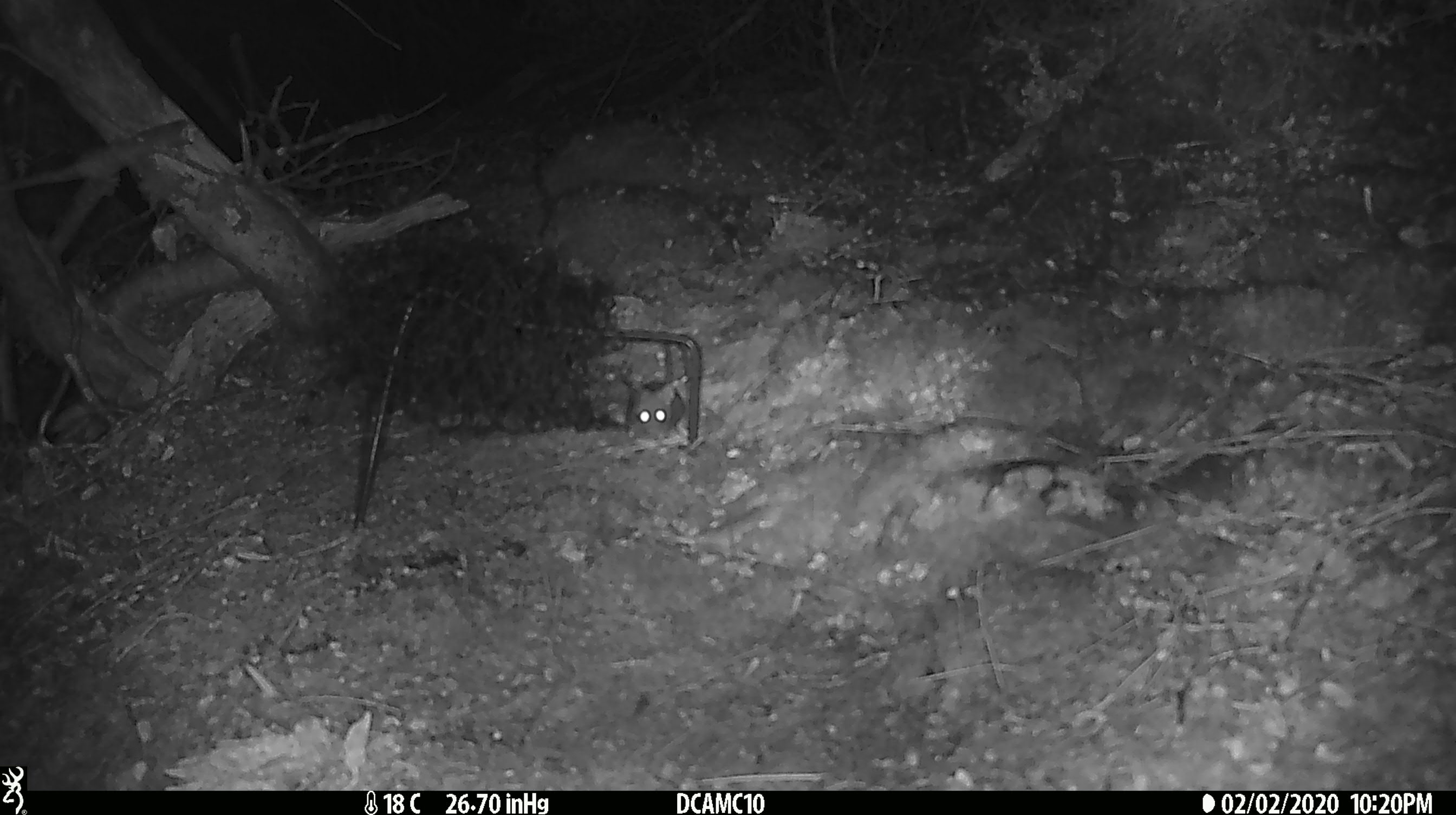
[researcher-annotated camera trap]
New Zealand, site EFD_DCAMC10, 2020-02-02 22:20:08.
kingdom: Animalia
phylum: Chordata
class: Mammalia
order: Rodentia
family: Muridae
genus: Mus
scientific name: Mus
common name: mouse